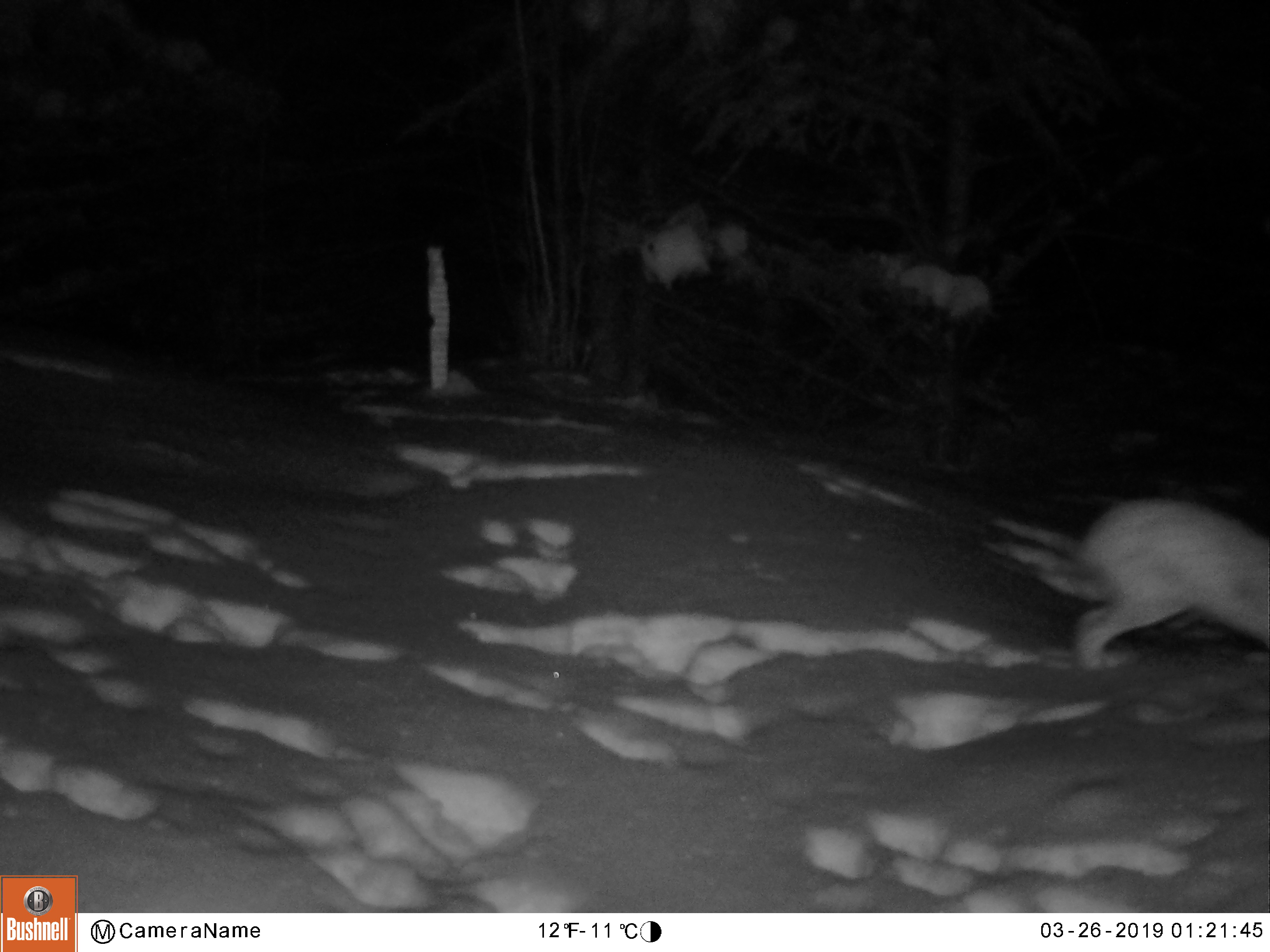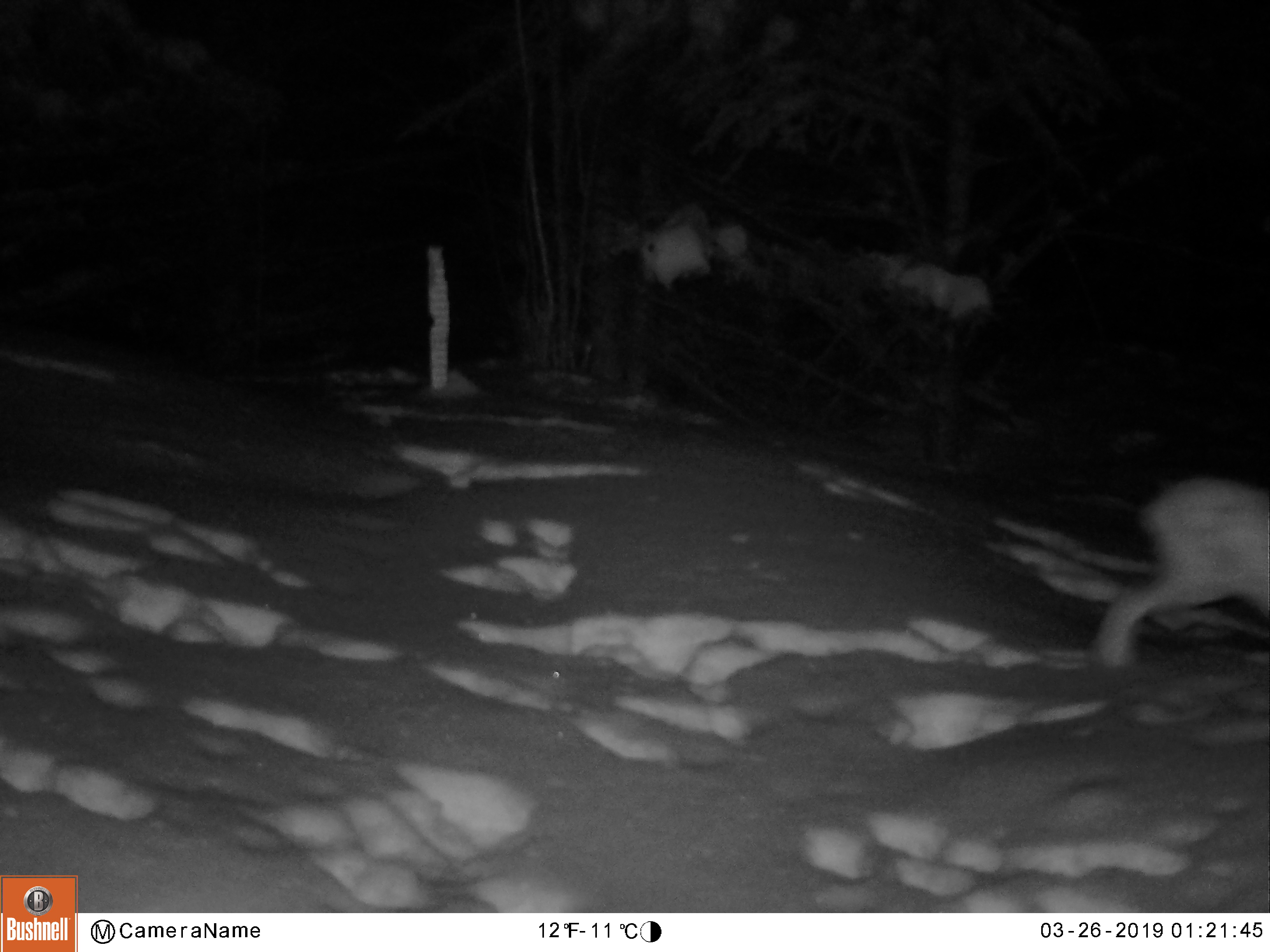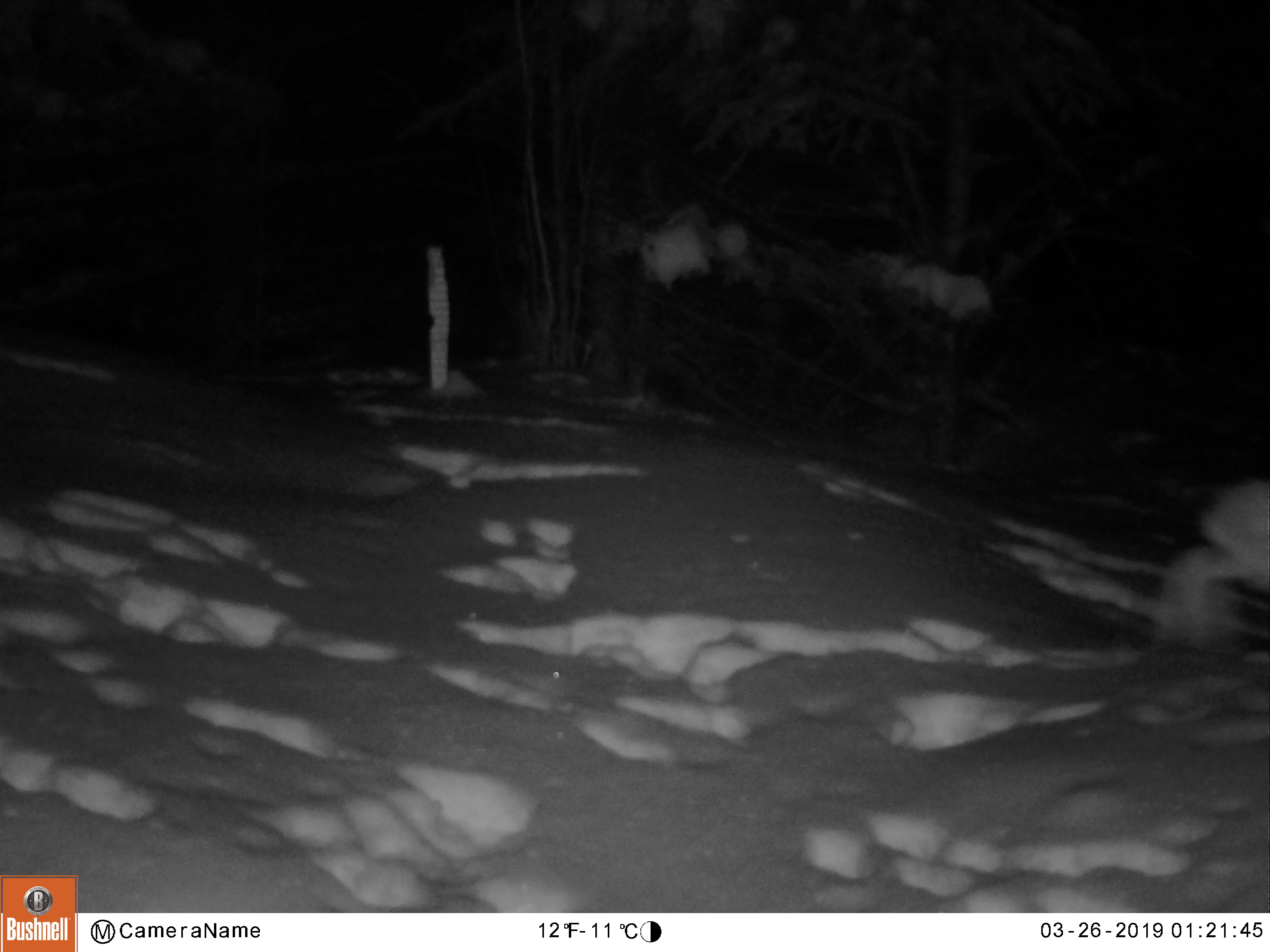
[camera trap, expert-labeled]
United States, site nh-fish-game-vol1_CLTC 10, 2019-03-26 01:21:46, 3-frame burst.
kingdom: Animalia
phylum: Chordata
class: Mammalia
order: Lagomorpha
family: Leporidae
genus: Lepus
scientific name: Lepus americanus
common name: snowshoe hare